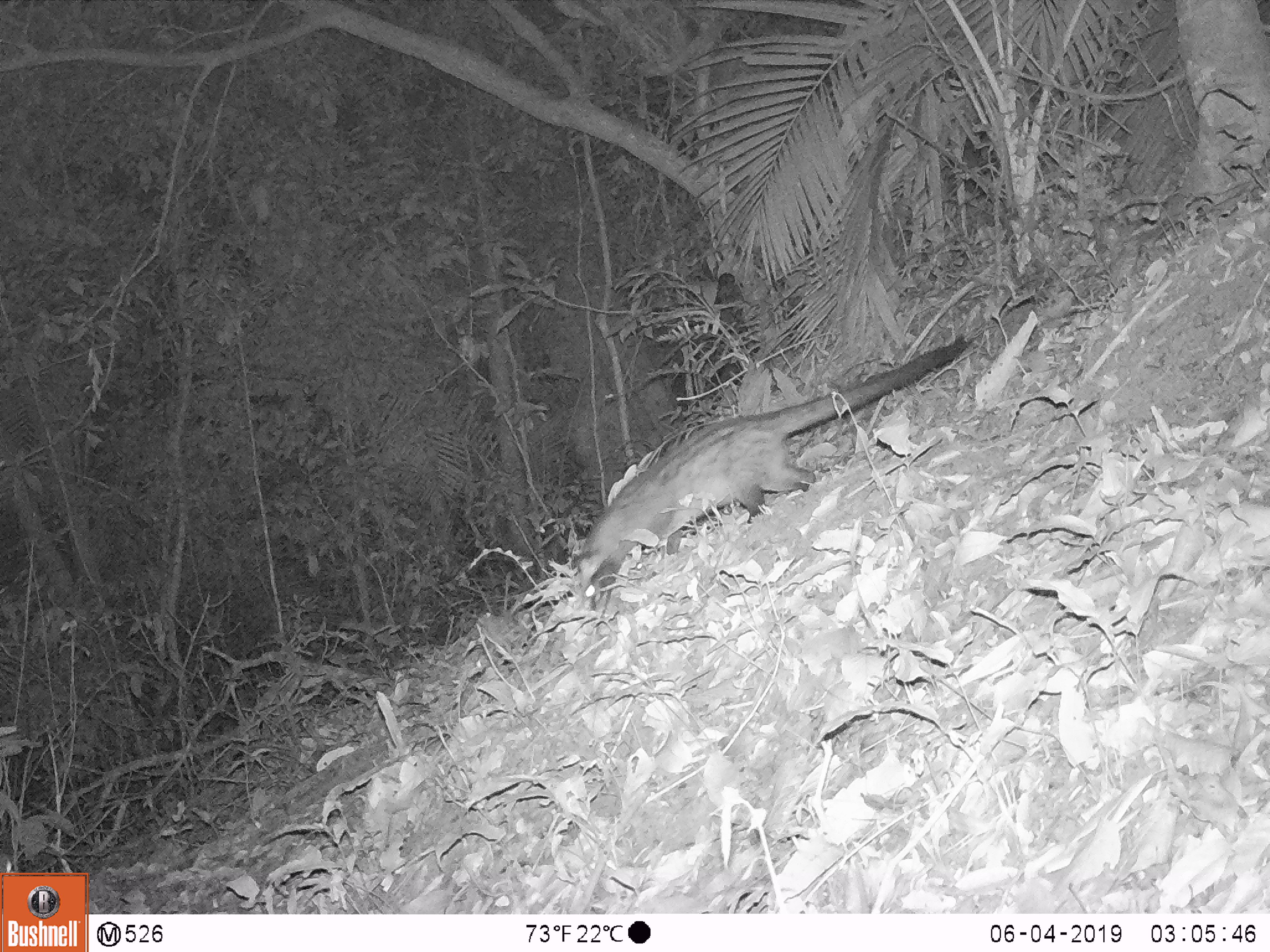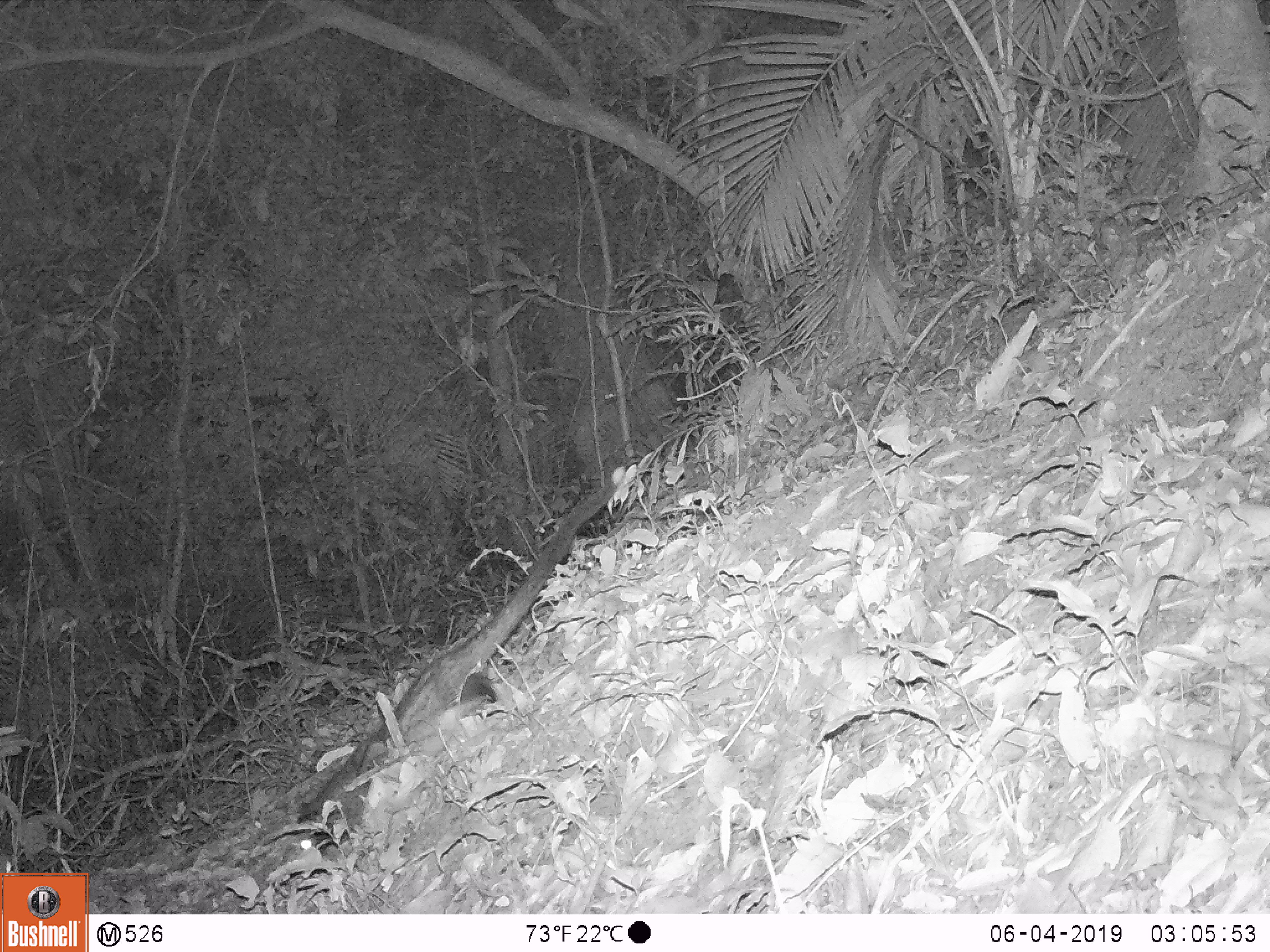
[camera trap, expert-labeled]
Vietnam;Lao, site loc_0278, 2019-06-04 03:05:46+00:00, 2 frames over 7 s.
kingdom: Animalia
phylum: Chordata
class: Mammalia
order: Carnivora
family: Viverridae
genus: Paradoxurus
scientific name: Paradoxurus hermaphroditus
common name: common palm civet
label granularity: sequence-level